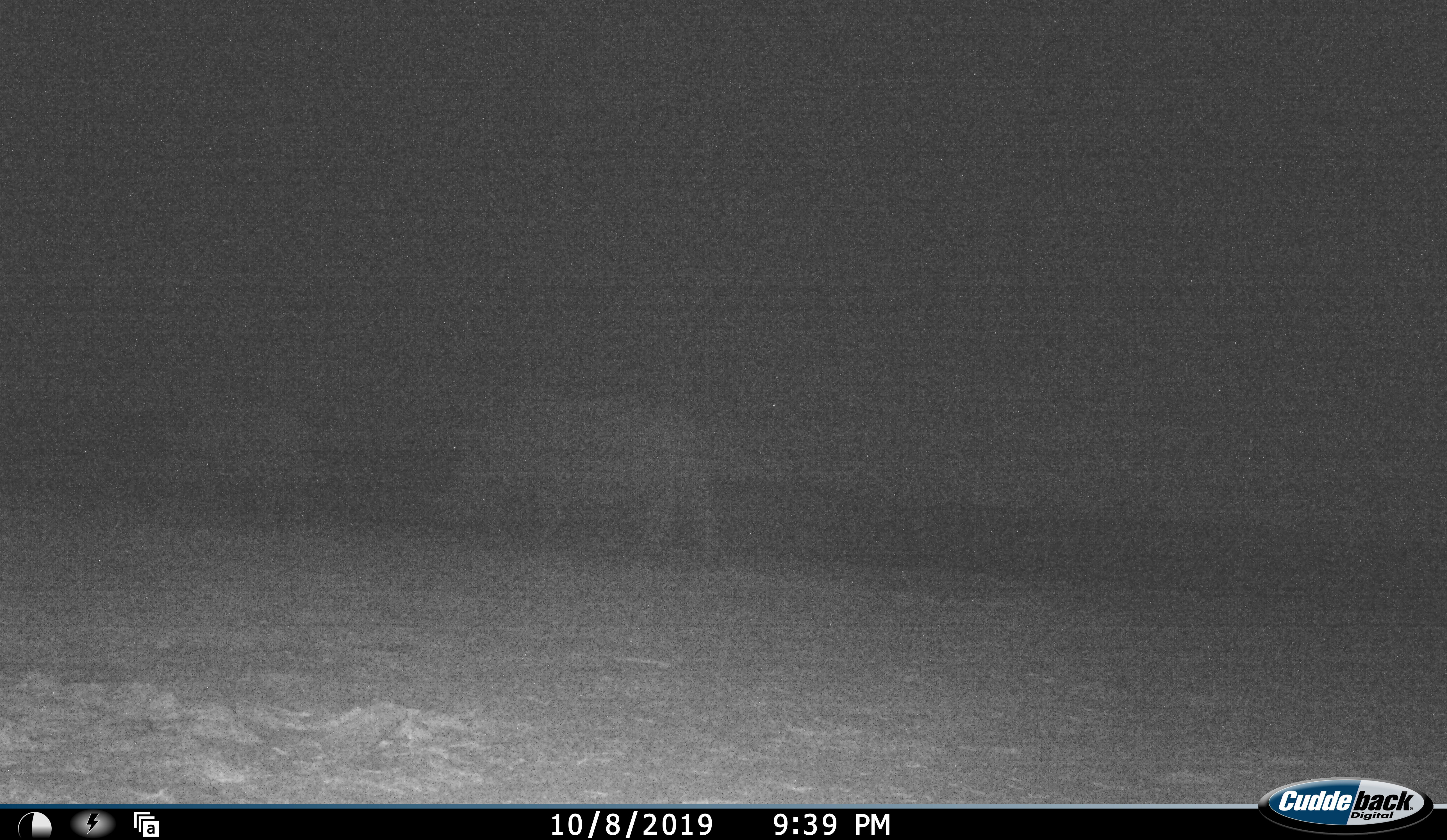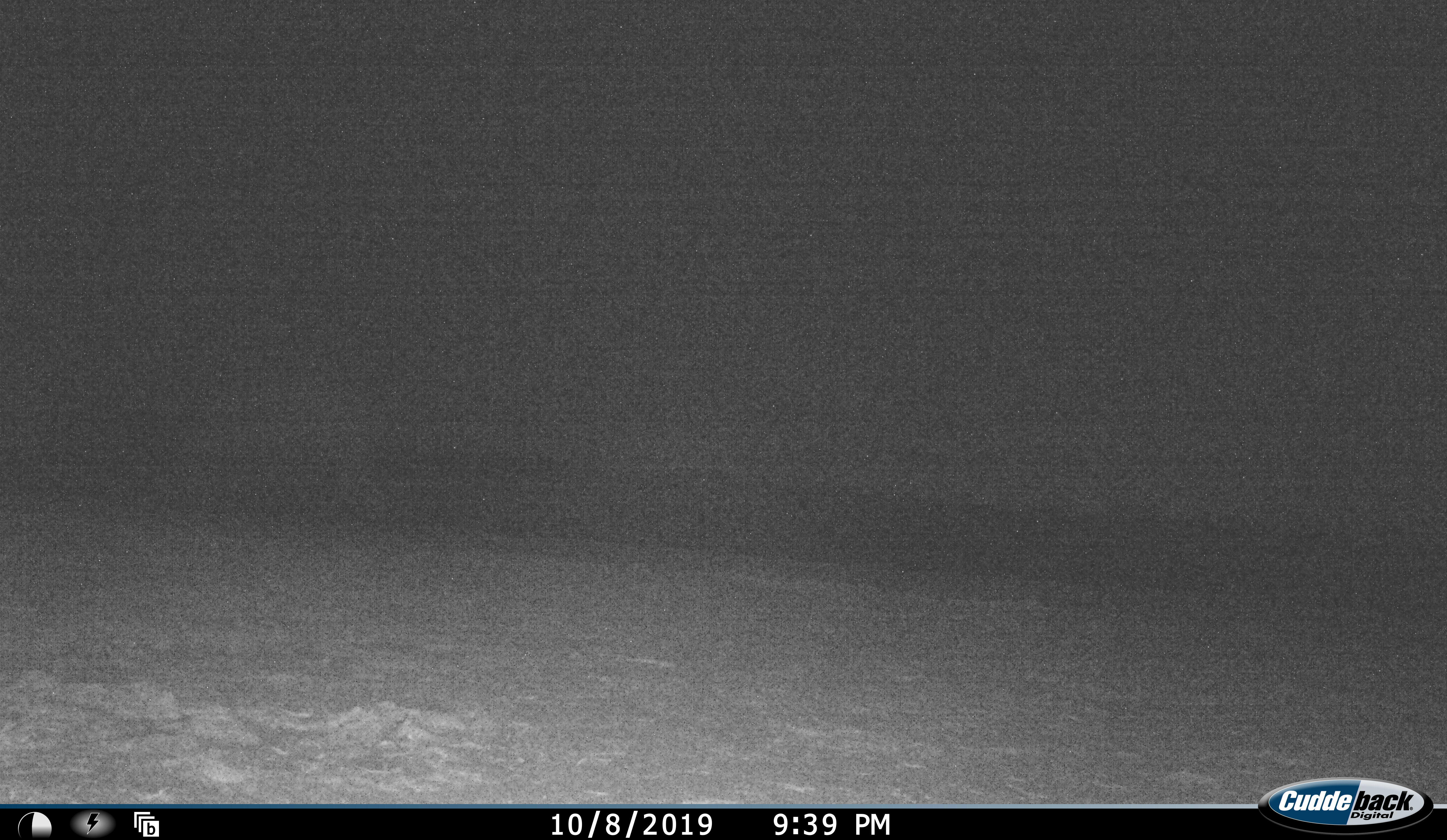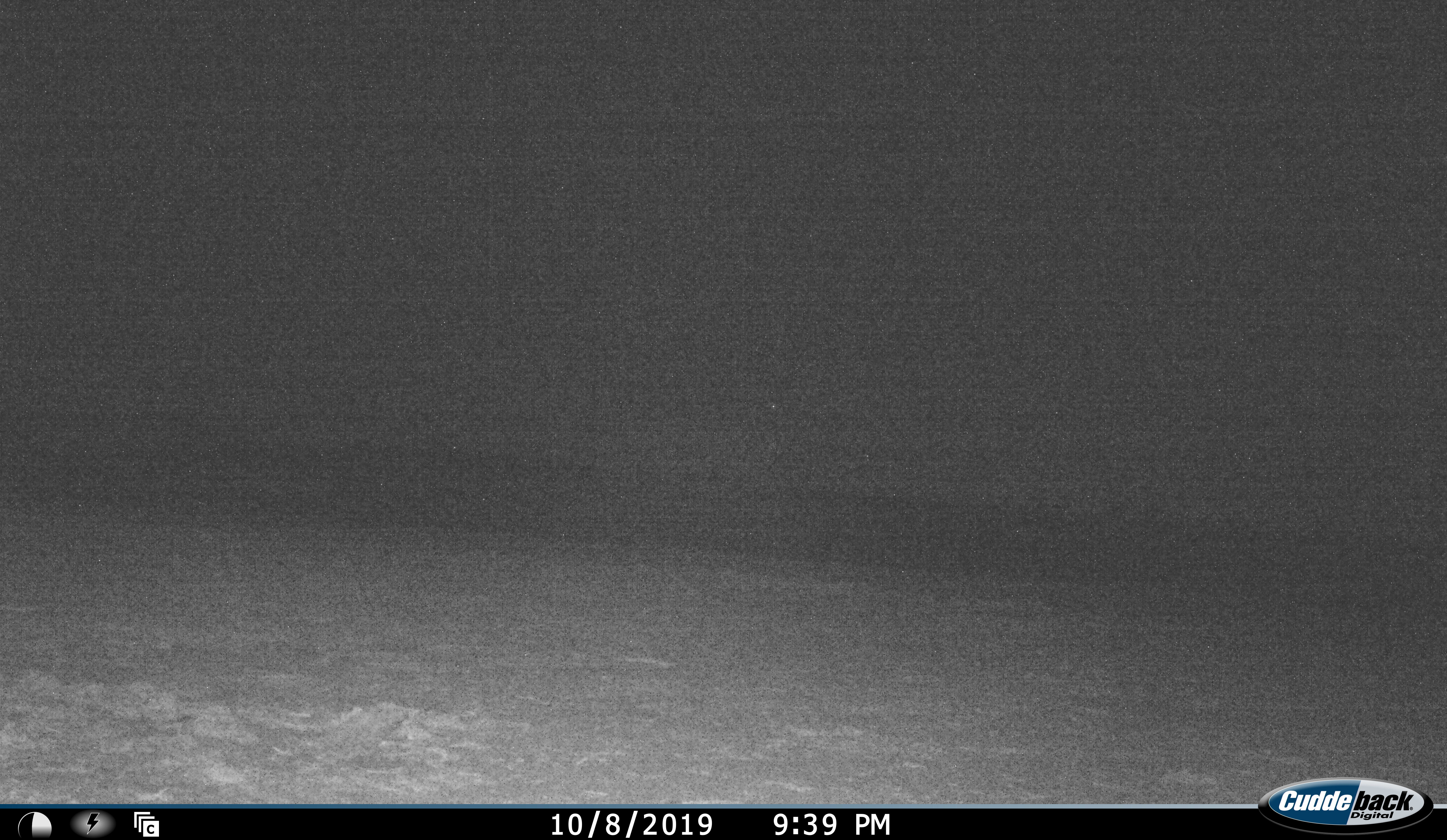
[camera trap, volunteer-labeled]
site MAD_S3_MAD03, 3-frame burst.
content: unidentified animal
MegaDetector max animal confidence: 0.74